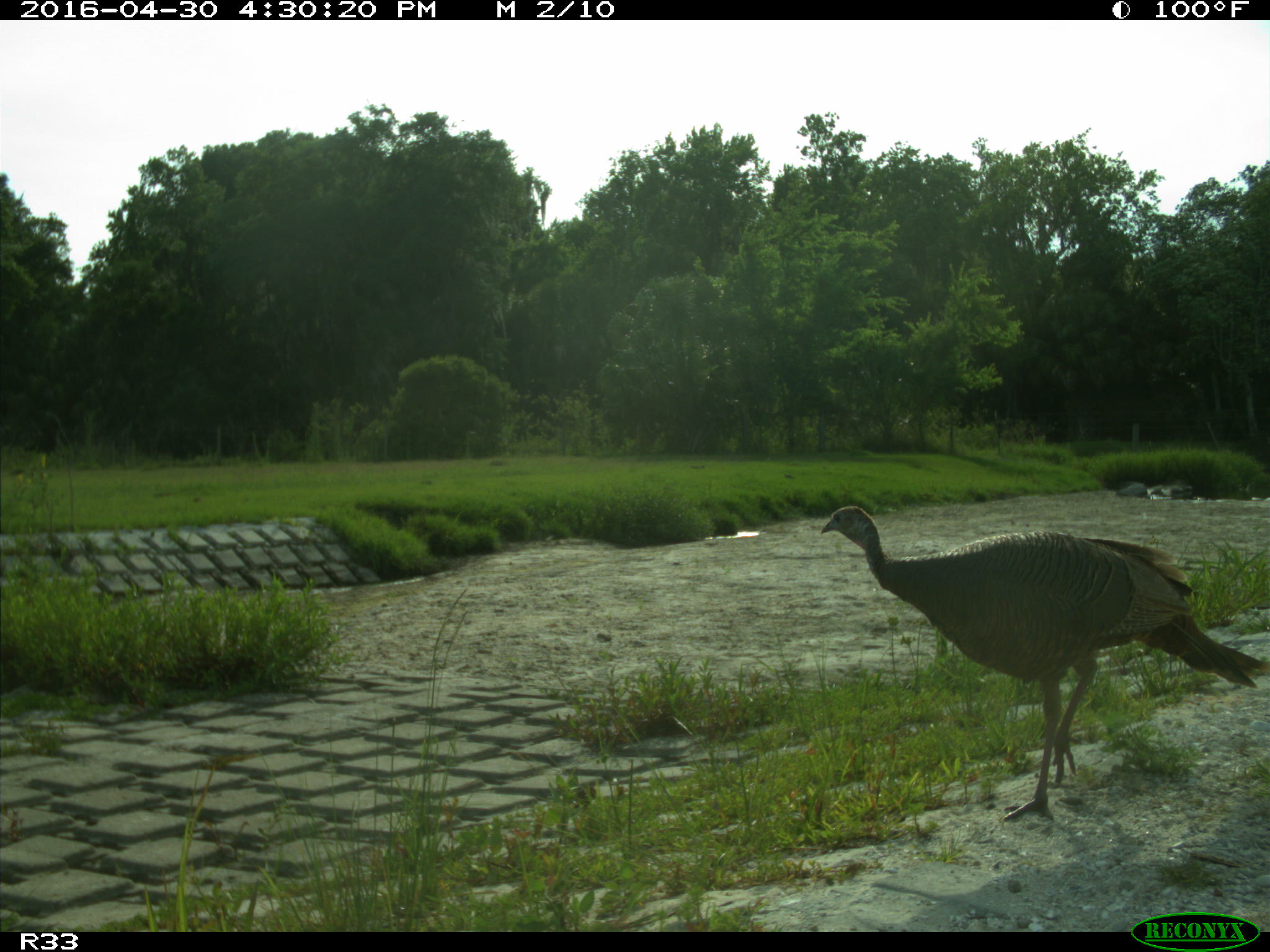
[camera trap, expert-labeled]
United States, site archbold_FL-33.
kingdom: Animalia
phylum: Chordata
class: Aves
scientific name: Aves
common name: birds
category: unidentified bird